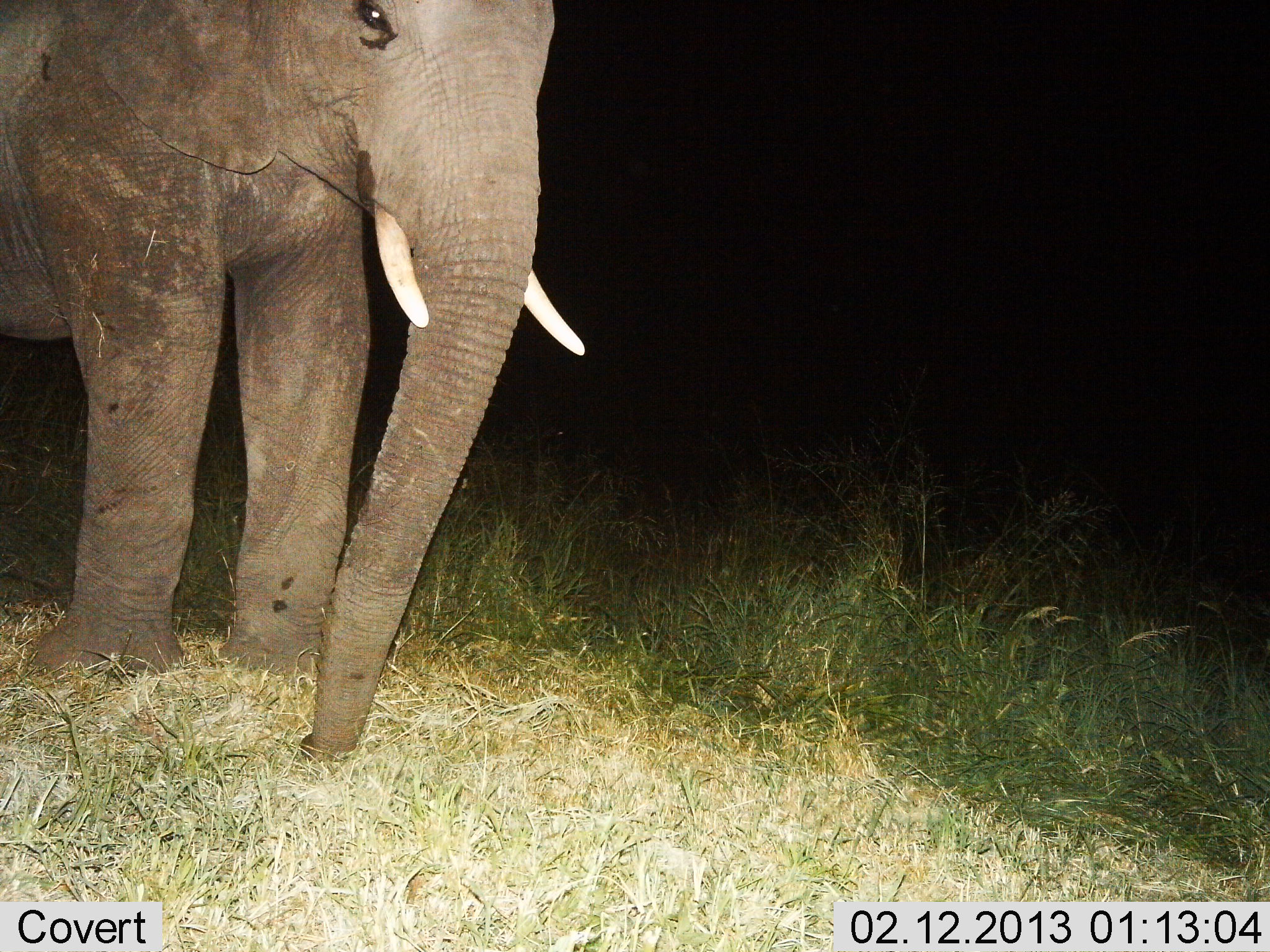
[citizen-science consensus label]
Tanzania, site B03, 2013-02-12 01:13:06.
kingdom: Animalia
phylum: Chordata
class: Mammalia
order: Proboscidea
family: Elephantidae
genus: Loxodonta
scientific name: Loxodonta africana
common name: african bush elephant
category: elephant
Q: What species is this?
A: Elephant (african bush elephant) (Loxodonta africana).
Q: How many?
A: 1.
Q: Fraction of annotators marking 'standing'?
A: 84%.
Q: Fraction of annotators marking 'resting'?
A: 5%.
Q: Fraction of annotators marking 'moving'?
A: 11%.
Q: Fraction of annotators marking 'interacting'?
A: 0%.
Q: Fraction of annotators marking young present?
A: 0%.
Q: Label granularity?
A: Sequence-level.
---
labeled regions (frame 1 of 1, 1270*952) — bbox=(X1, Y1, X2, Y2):
animal: bbox=(1, 0, 585, 764)